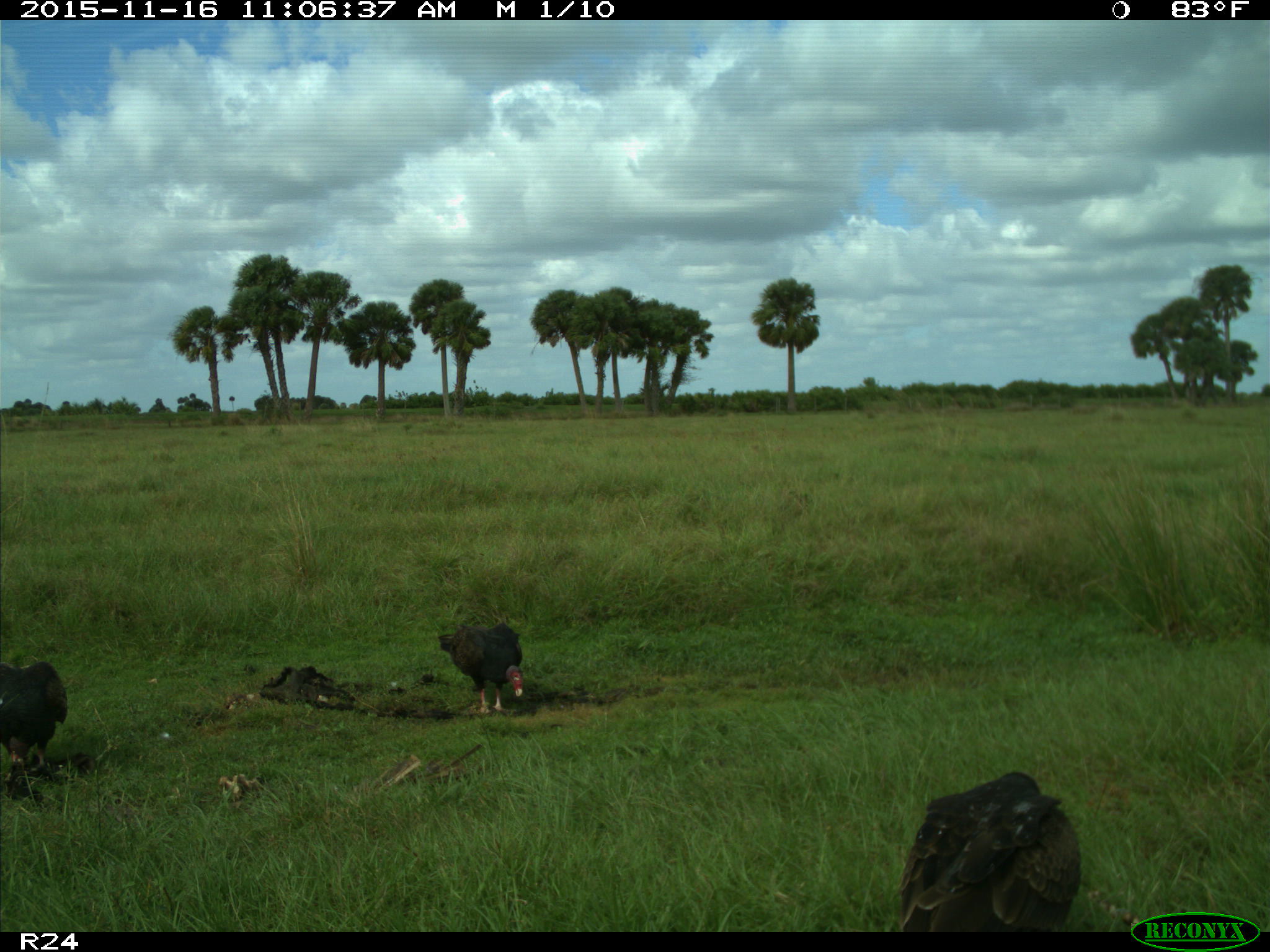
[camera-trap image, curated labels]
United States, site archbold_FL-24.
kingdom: Animalia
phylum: Chordata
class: Aves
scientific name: Aves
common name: birds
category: unidentified bird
Unidentified bird (birds) (Aves).